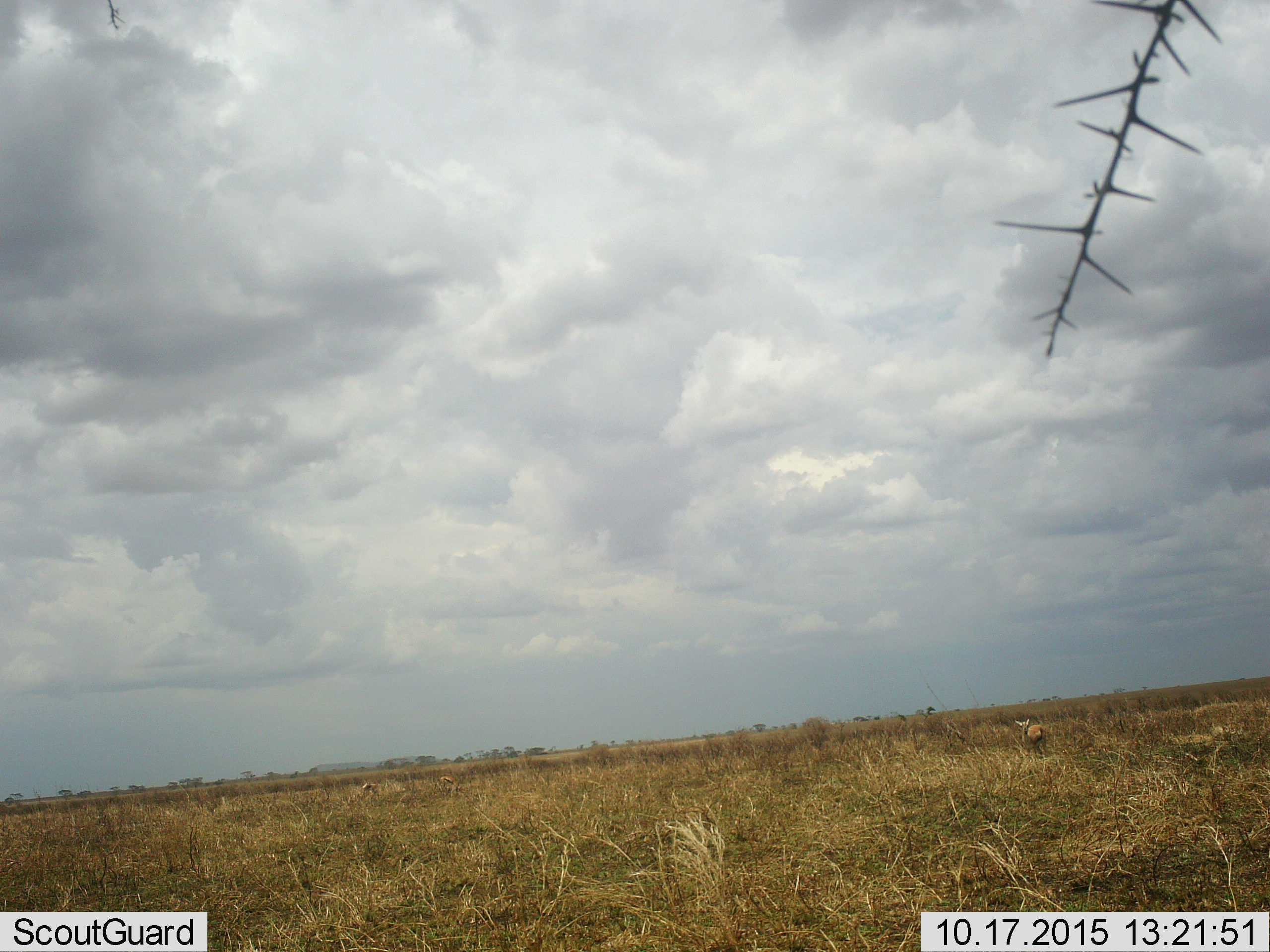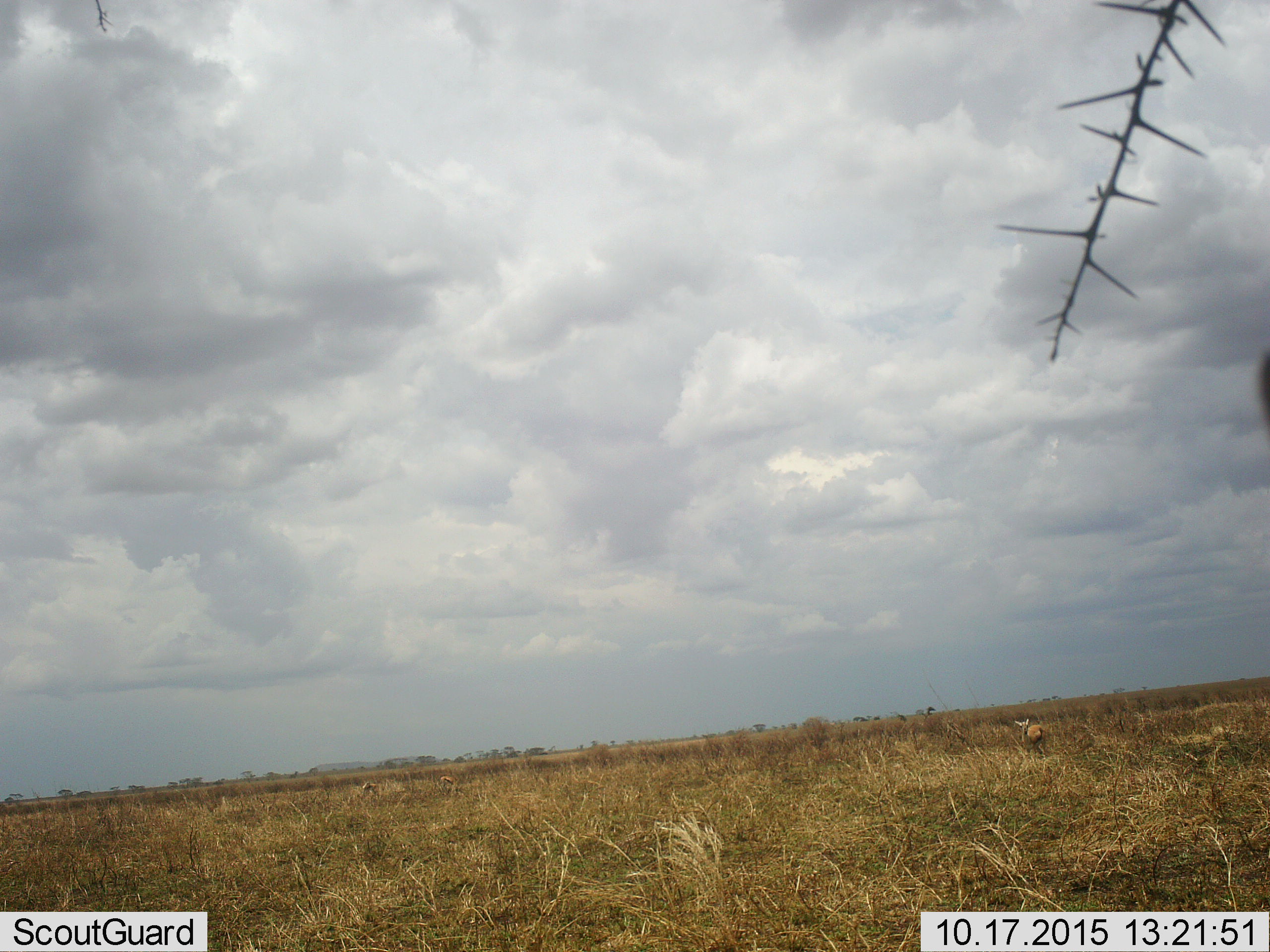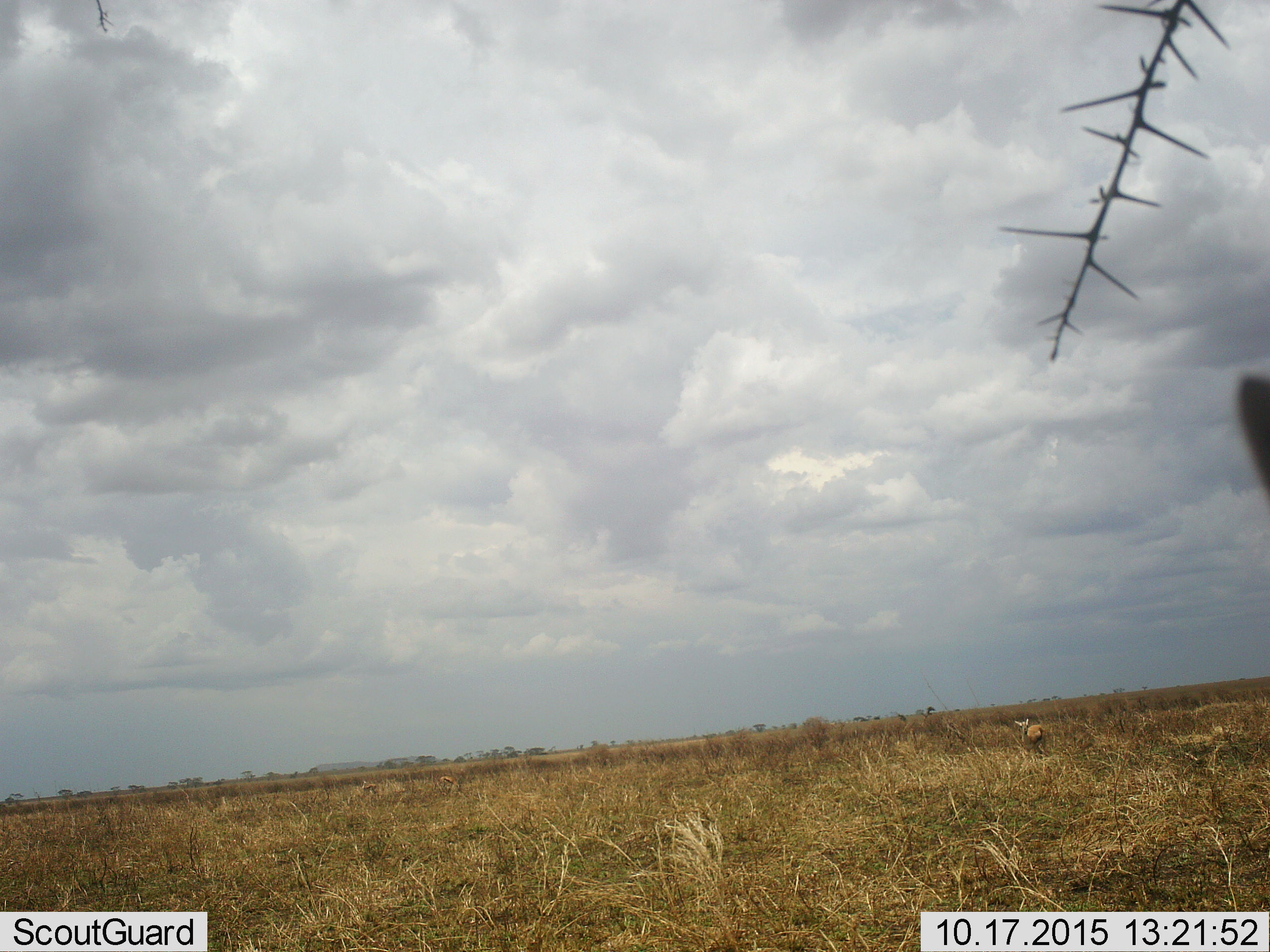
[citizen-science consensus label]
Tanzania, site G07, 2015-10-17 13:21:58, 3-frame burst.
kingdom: Animalia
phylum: Chordata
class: Mammalia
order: Artiodactyla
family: Bovidae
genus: Eudorcas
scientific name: Eudorcas thomsonii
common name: thomson's gazelle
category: gazellethomsons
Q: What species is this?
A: Gazellethomsons (thomson's gazelle) (Eudorcas thomsonii).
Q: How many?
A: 3.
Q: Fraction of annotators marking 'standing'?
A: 88%.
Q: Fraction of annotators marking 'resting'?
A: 0%.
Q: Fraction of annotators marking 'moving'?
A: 12%.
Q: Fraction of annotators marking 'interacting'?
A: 0%.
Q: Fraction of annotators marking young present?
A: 0%.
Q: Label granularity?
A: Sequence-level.